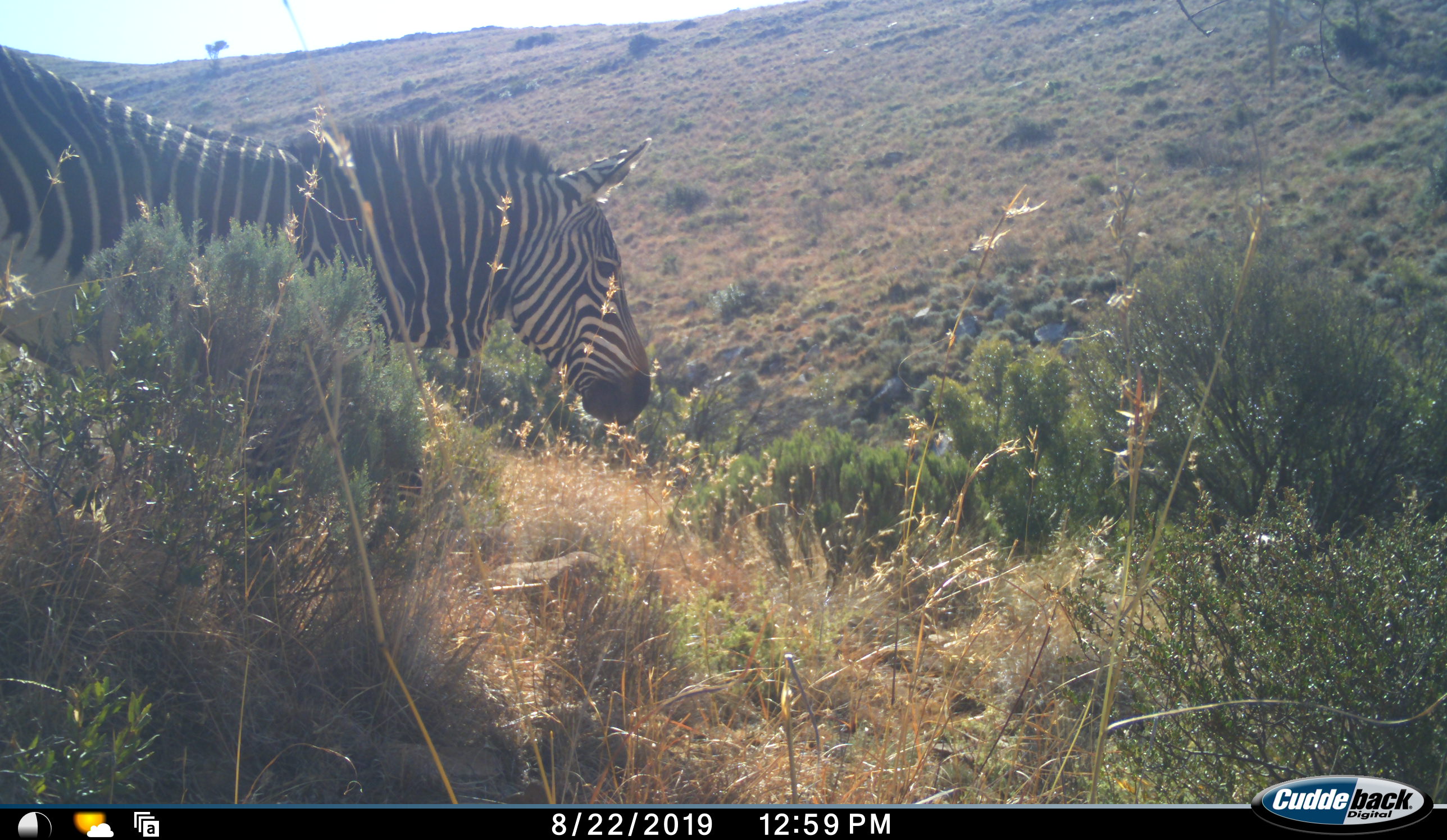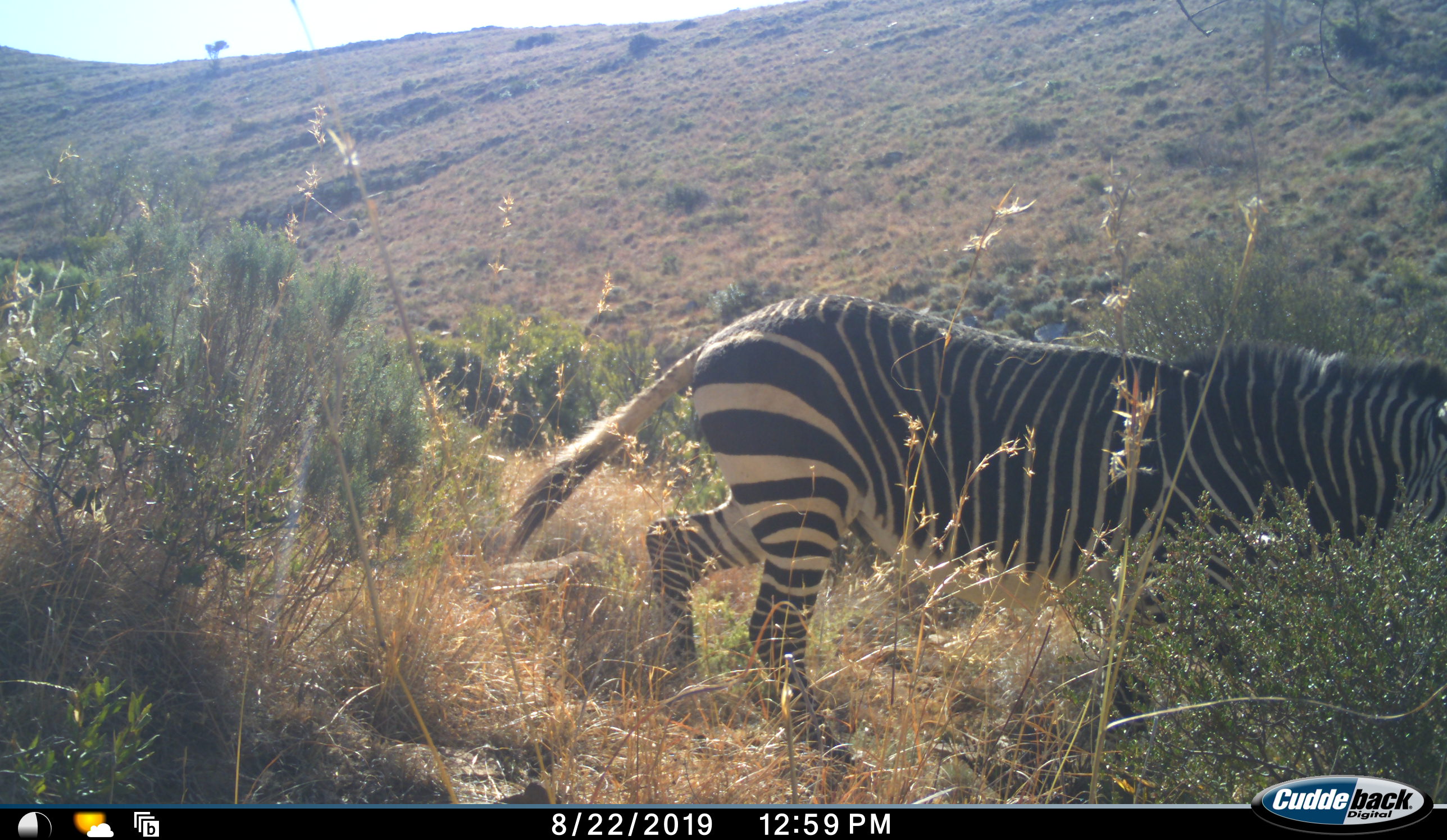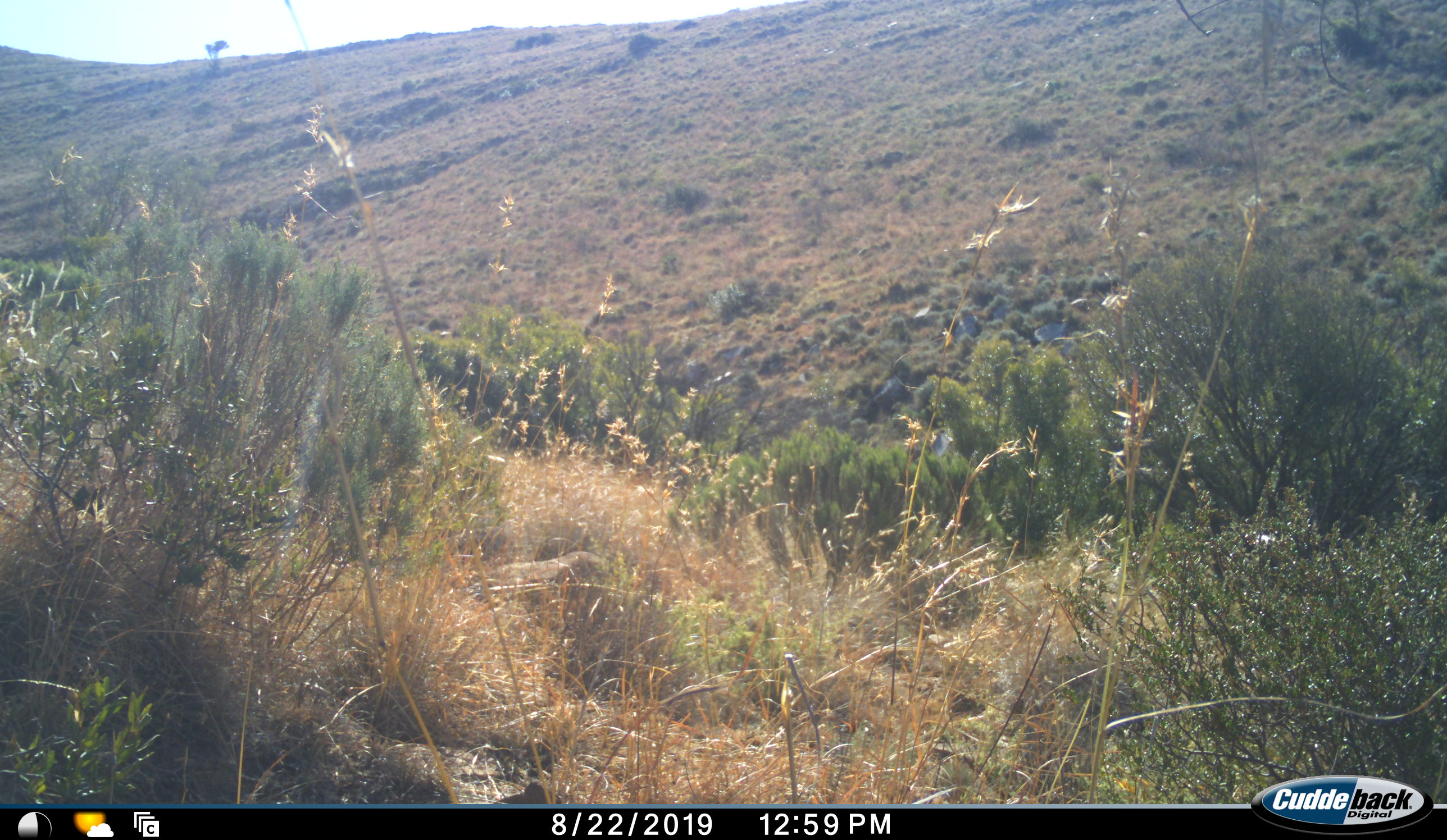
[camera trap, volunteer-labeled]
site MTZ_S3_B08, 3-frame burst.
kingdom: Animalia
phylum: Chordata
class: Mammalia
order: Perissodactyla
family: Equidae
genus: Equus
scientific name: Equus zebra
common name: mountain zebra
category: zebramountain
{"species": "zebramountain (mountain zebra) (Equus zebra)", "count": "1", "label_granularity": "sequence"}